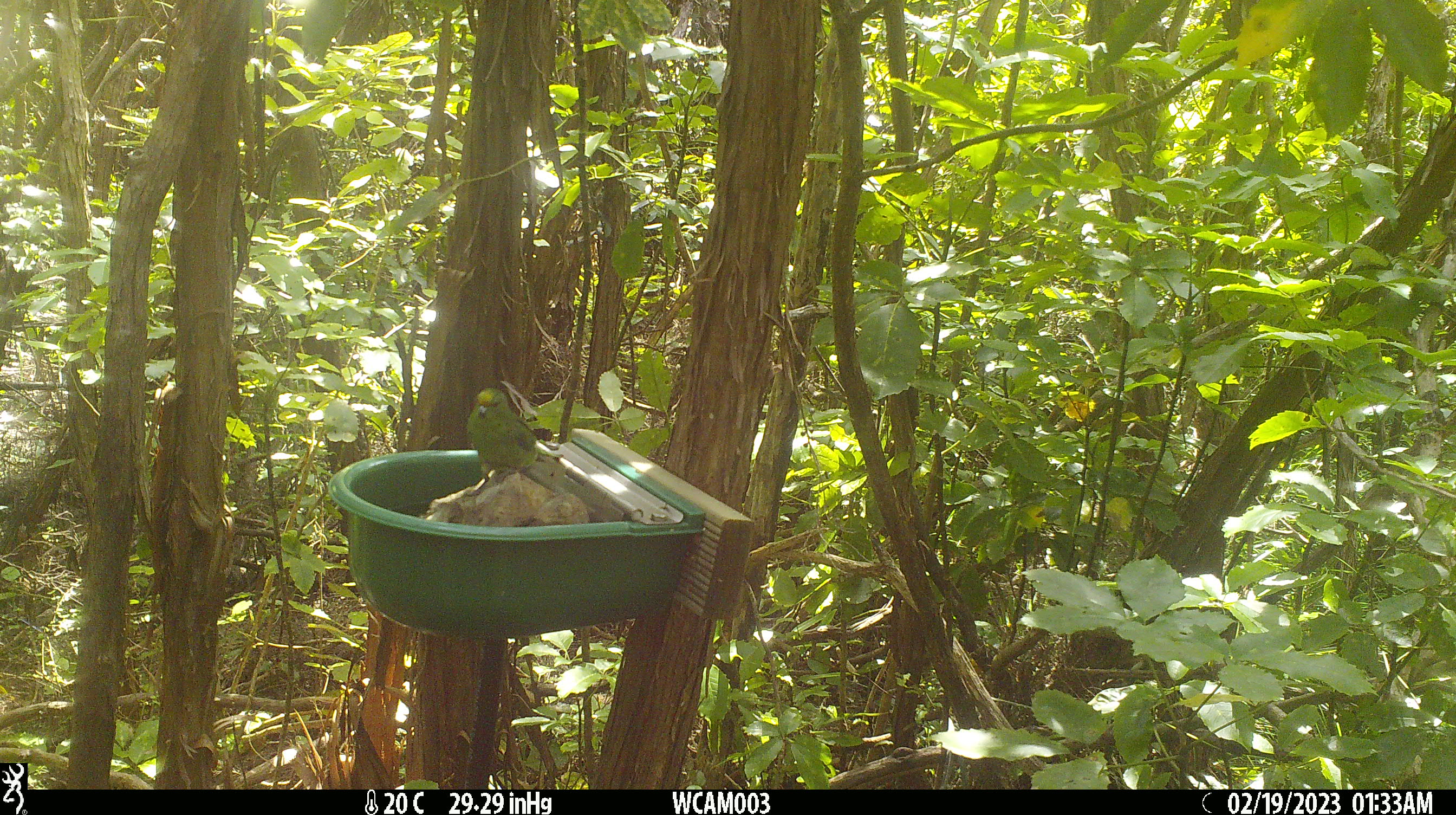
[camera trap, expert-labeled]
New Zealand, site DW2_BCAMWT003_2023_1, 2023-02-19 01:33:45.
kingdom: Animalia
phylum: Chordata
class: Aves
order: Psittaciformes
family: Psittaculidae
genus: Cyanoramphus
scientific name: Cyanoramphus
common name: parakeet